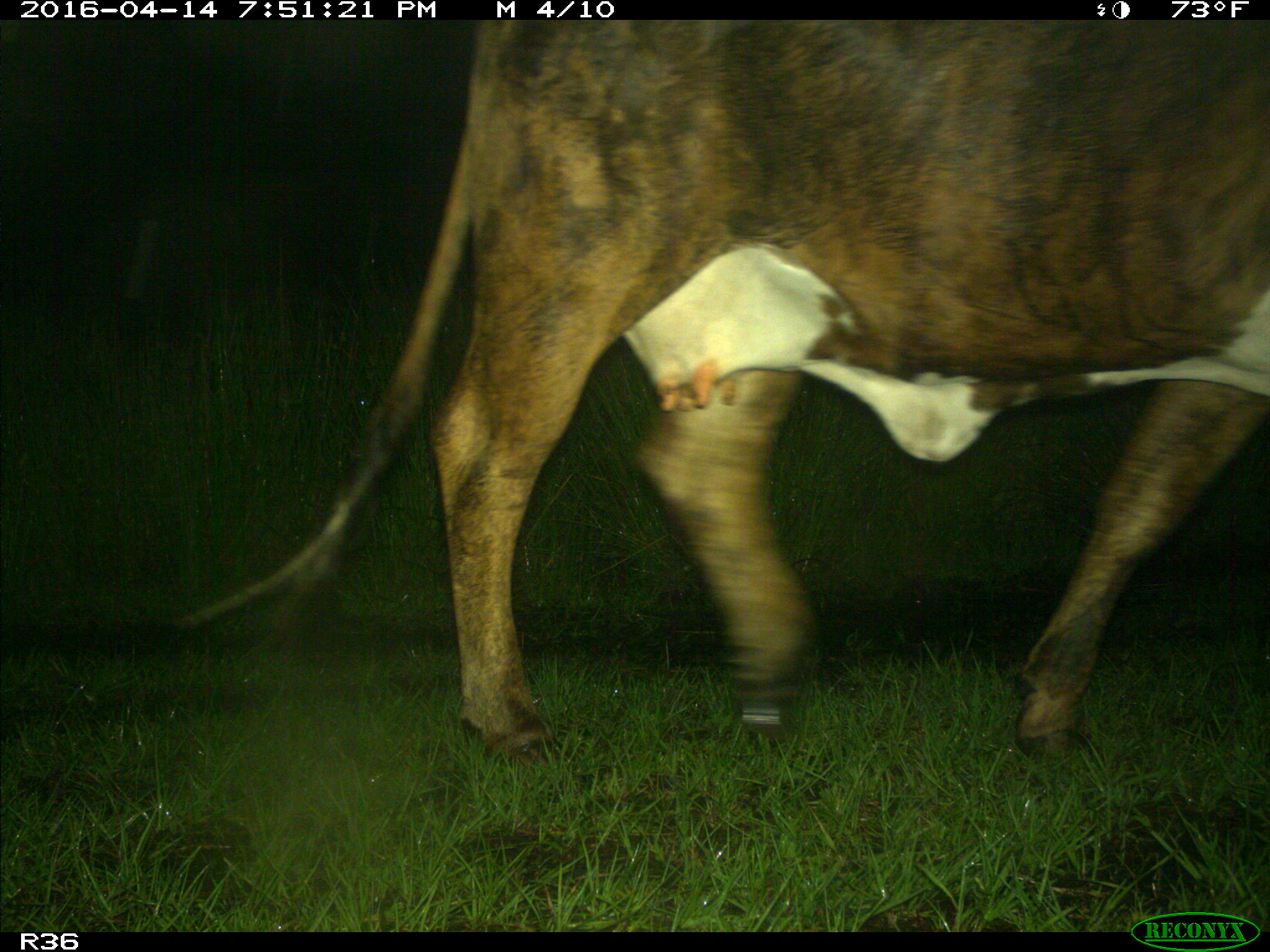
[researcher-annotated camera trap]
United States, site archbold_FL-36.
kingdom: Animalia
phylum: Chordata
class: Mammalia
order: Artiodactyla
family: Bovidae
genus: Bos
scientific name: Bos taurus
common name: domestic cow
Bos taurus (domestic cow).